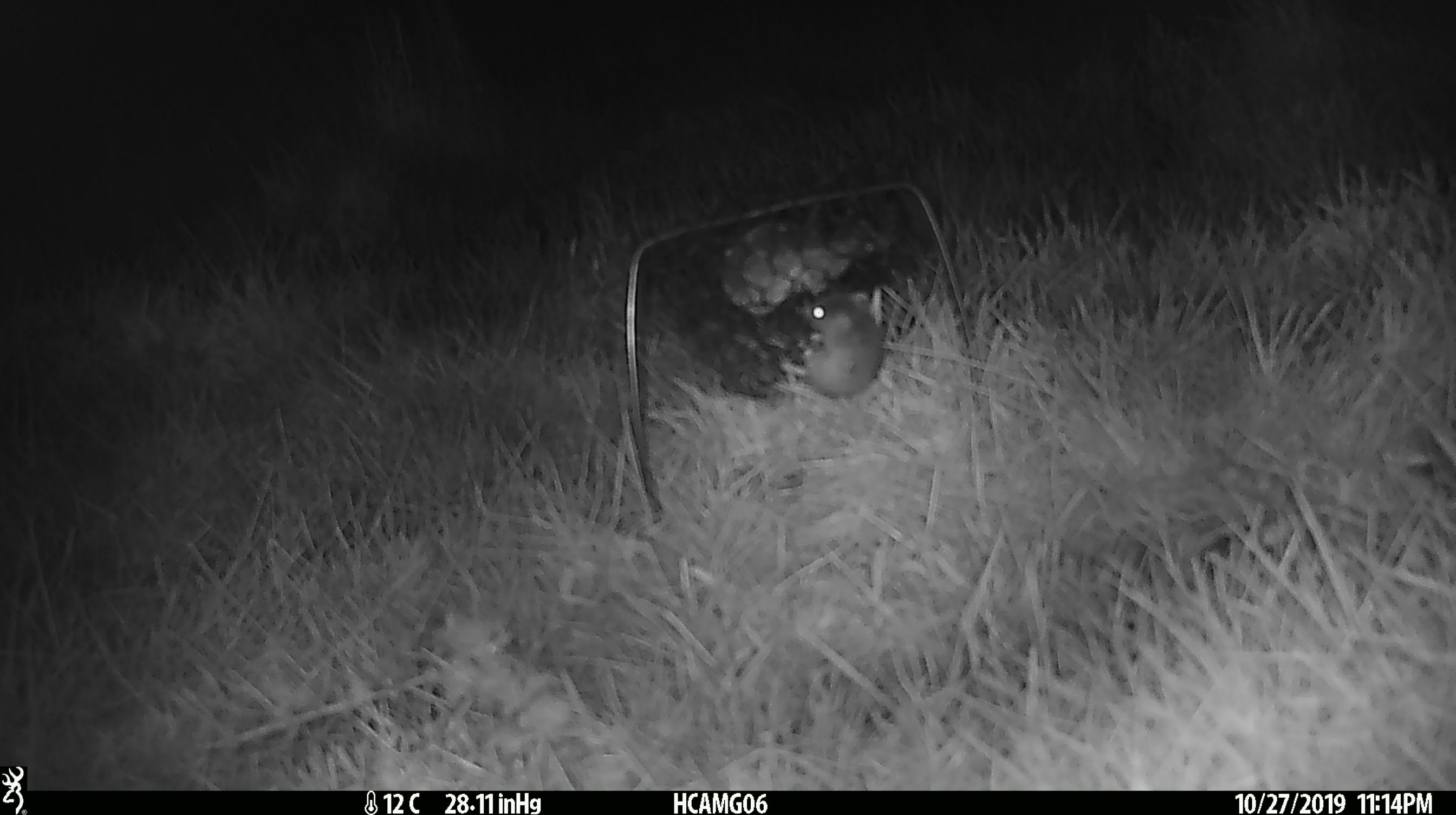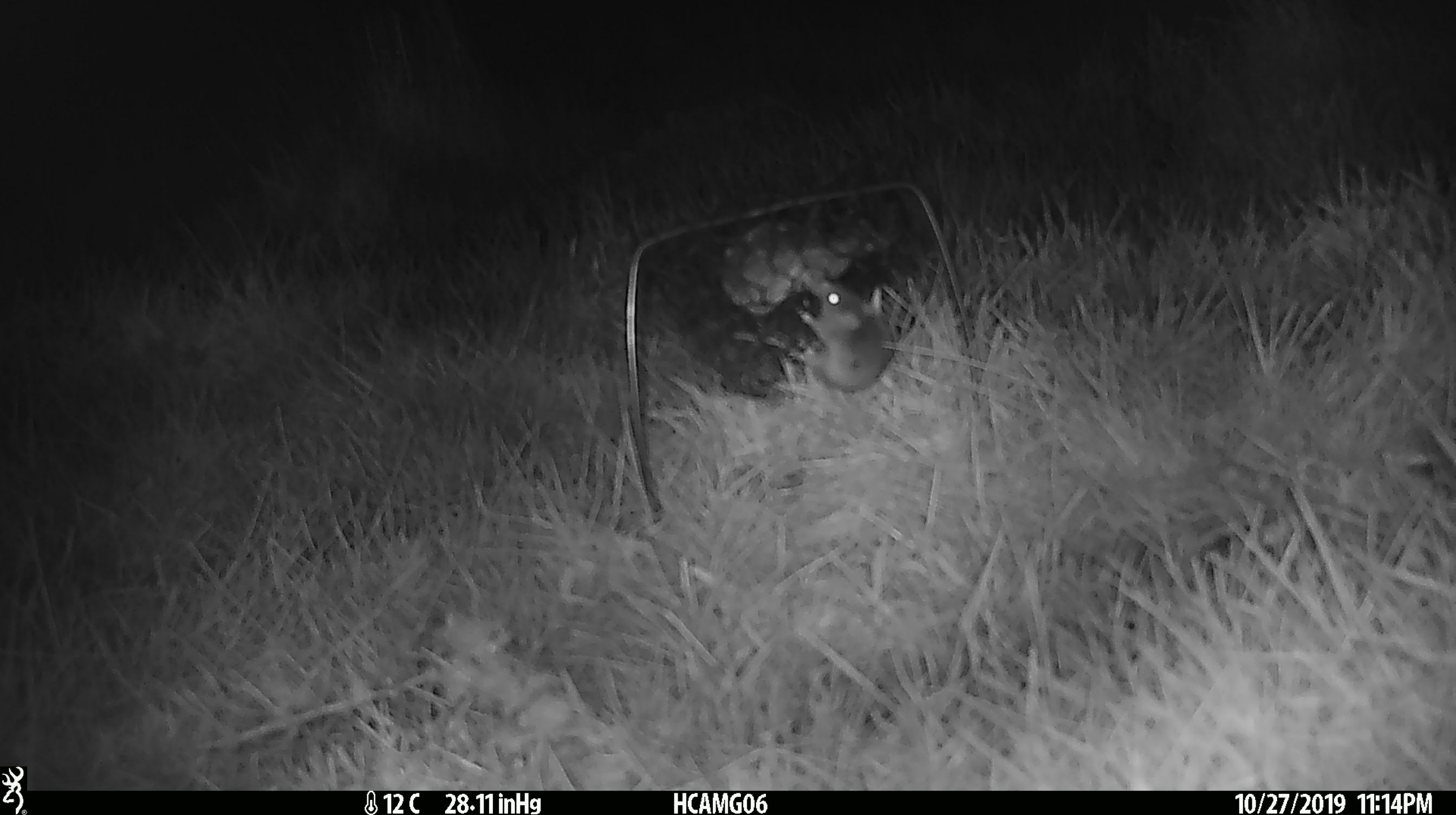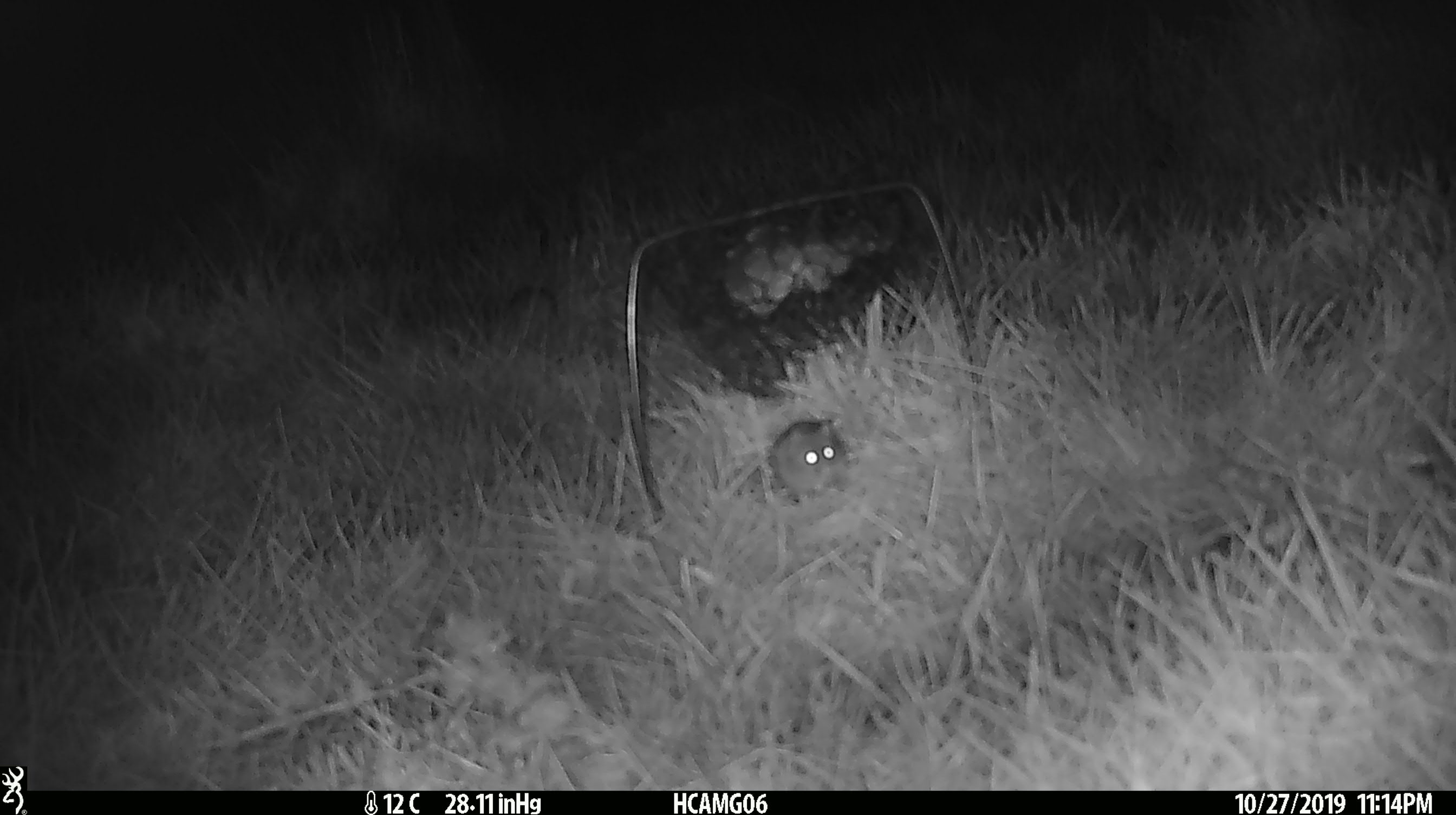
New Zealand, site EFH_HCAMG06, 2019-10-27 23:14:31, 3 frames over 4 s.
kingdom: Animalia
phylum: Chordata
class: Mammalia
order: Rodentia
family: Muridae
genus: Mus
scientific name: Mus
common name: mouse